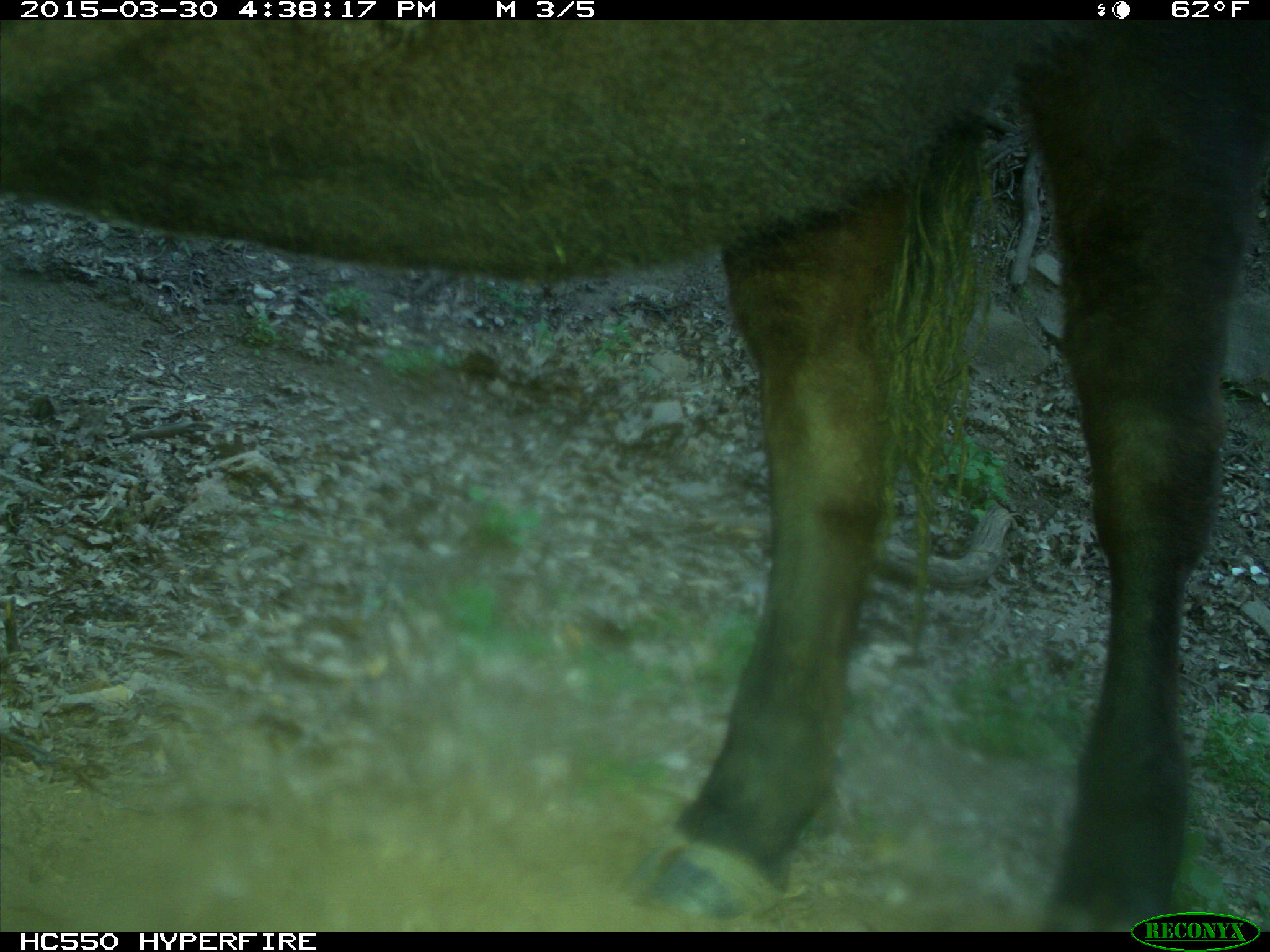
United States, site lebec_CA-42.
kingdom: Animalia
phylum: Chordata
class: Mammalia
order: Artiodactyla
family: Bovidae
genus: Bos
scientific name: Bos taurus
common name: domestic cow